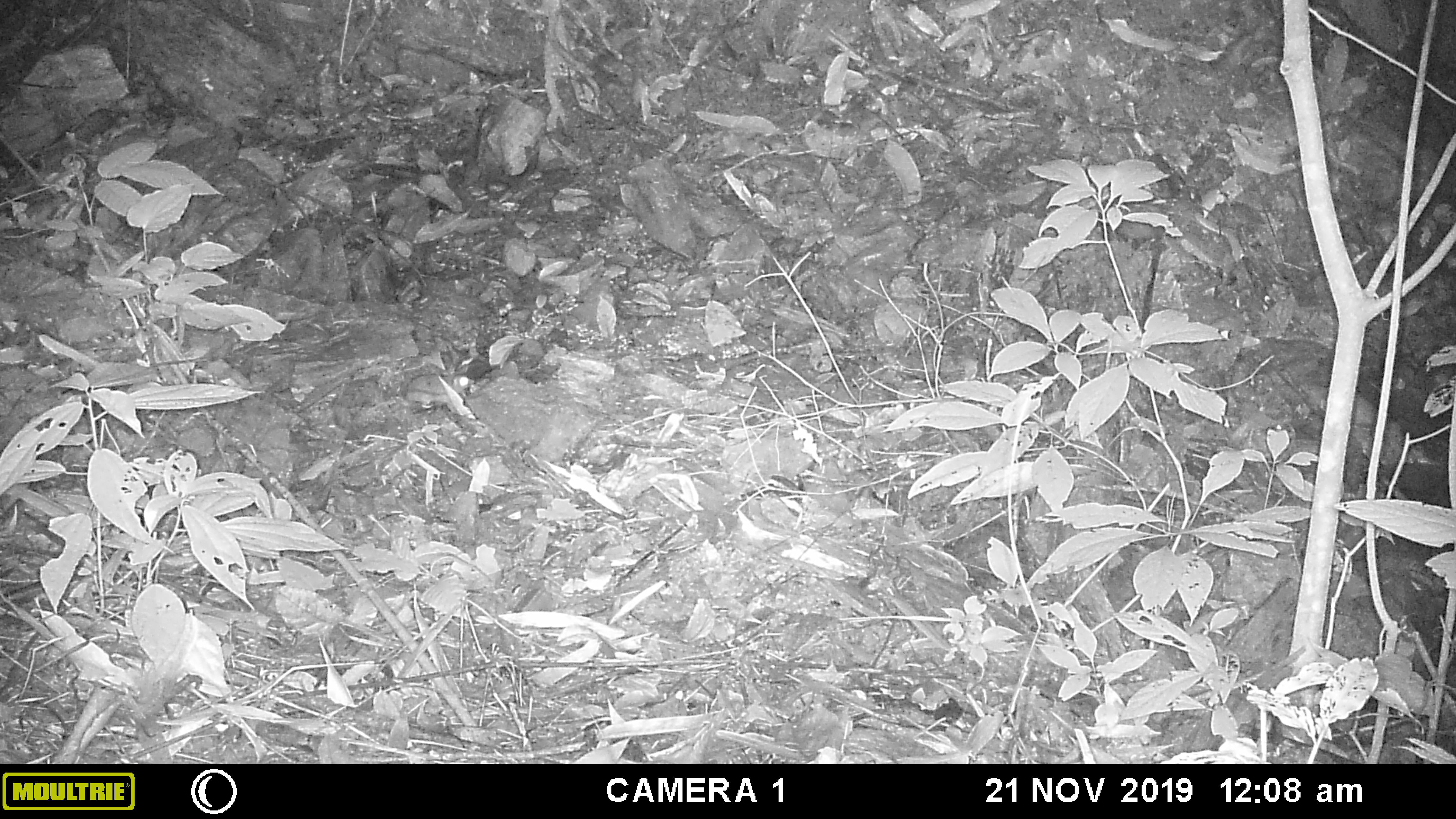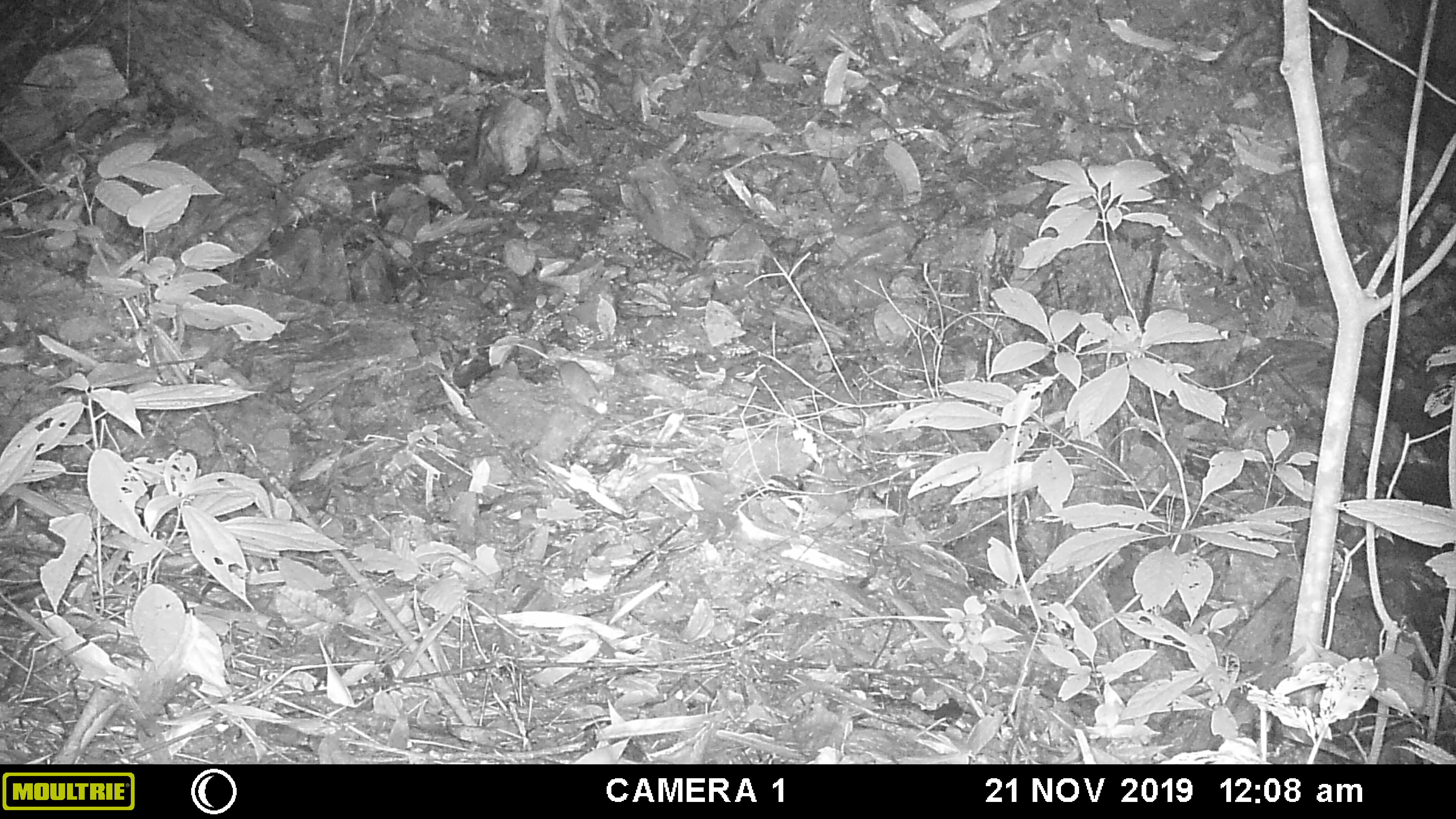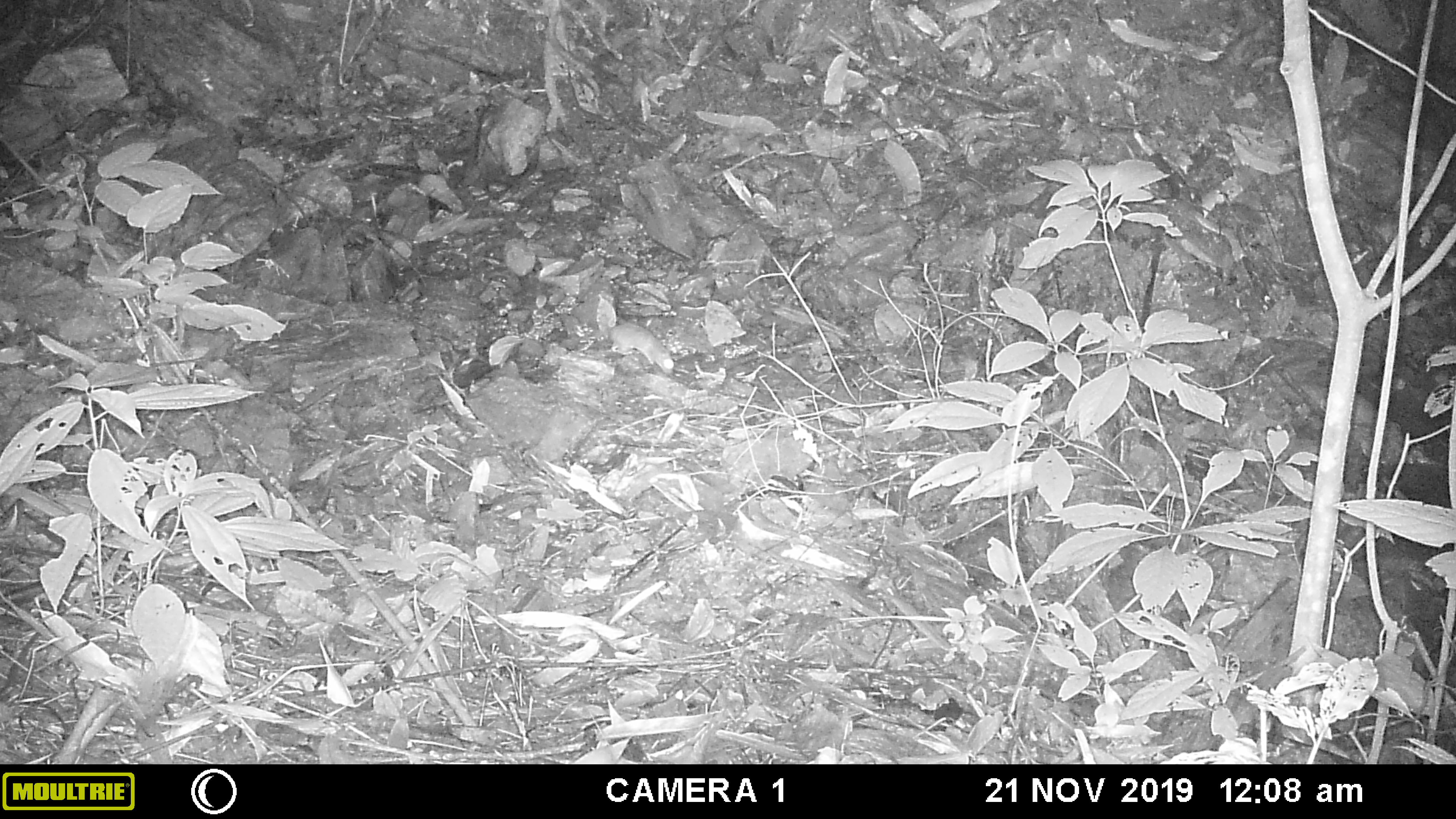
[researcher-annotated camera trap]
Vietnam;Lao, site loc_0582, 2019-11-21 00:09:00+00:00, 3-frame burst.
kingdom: Animalia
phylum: Chordata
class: Mammalia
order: Rodentia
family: Muridae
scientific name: Muridae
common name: old-world mice and rats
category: unidentified murid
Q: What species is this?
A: Unidentified murid (old-world mice and rats) (Muridae).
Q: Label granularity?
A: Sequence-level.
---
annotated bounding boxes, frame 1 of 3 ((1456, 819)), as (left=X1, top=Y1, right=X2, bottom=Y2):
unidentified murid: (left=406, top=374, right=475, bottom=405)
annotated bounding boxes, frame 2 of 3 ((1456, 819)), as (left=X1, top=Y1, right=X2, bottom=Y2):
unidentified murid: (left=474, top=342, right=608, bottom=414)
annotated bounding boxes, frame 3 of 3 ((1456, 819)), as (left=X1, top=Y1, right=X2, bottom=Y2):
unidentified murid: (left=608, top=318, right=674, bottom=373)